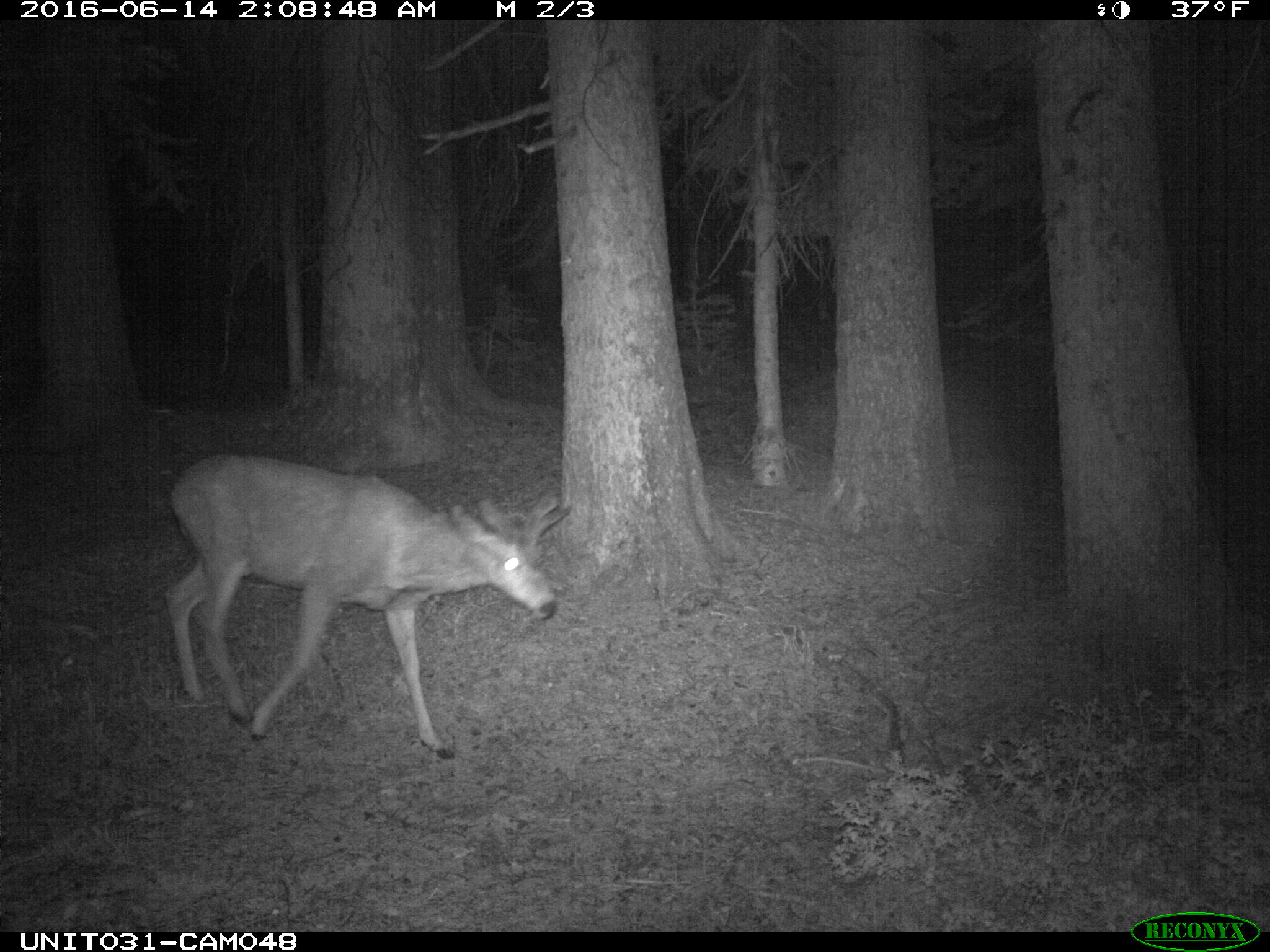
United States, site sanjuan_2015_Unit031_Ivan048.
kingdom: Animalia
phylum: Chordata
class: Mammalia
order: Artiodactyla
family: Cervidae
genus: Odocoileus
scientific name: Odocoileus hemionus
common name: mule deer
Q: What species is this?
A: Odocoileus hemionus (mule deer).